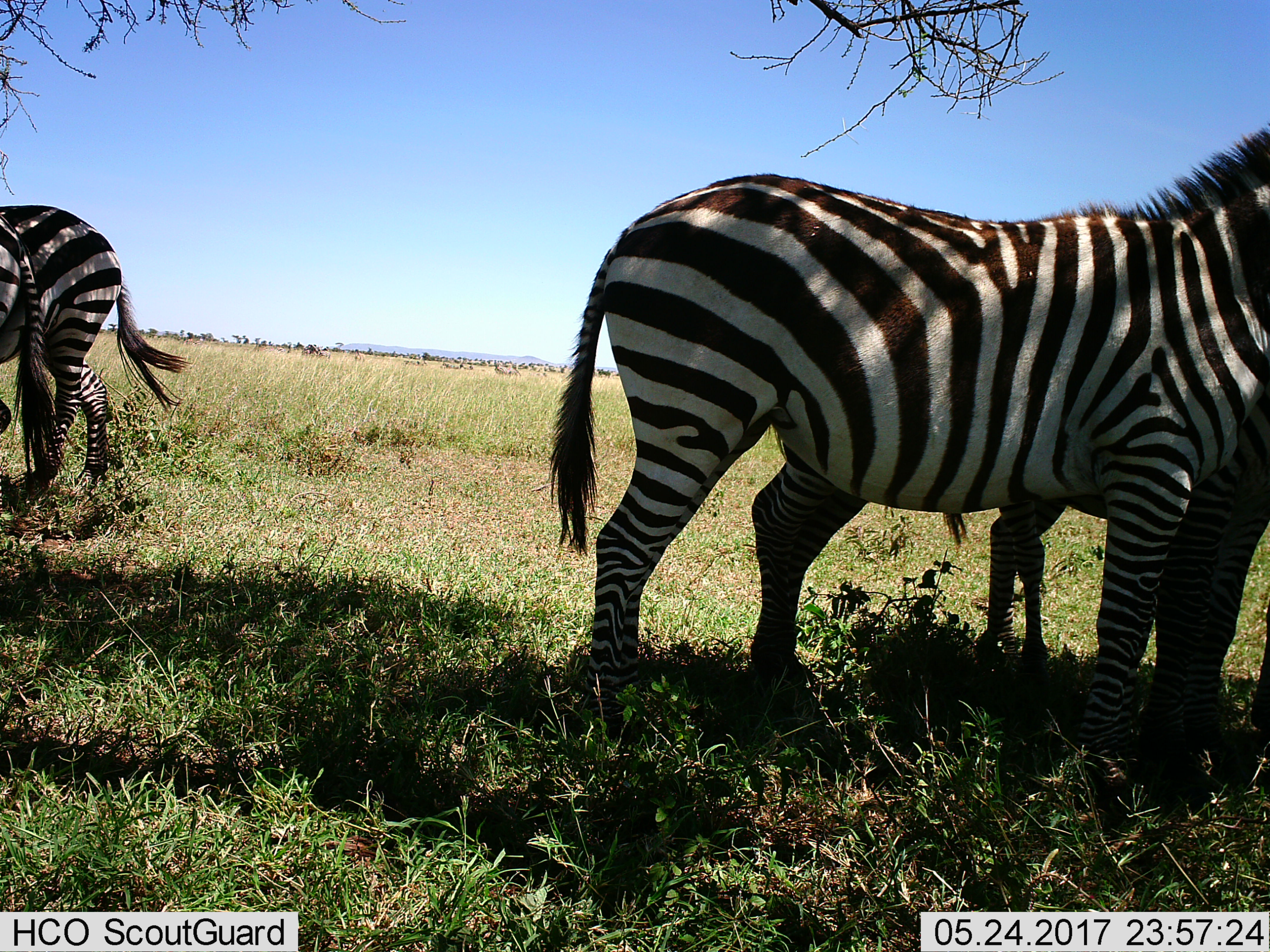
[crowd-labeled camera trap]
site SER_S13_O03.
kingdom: Animalia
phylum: Chordata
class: Mammalia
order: Perissodactyla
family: Equidae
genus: Equus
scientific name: Equus quagga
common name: plains zebra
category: zebraplains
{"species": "zebraplains (plains zebra) (Equus quagga)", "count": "3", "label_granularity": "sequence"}